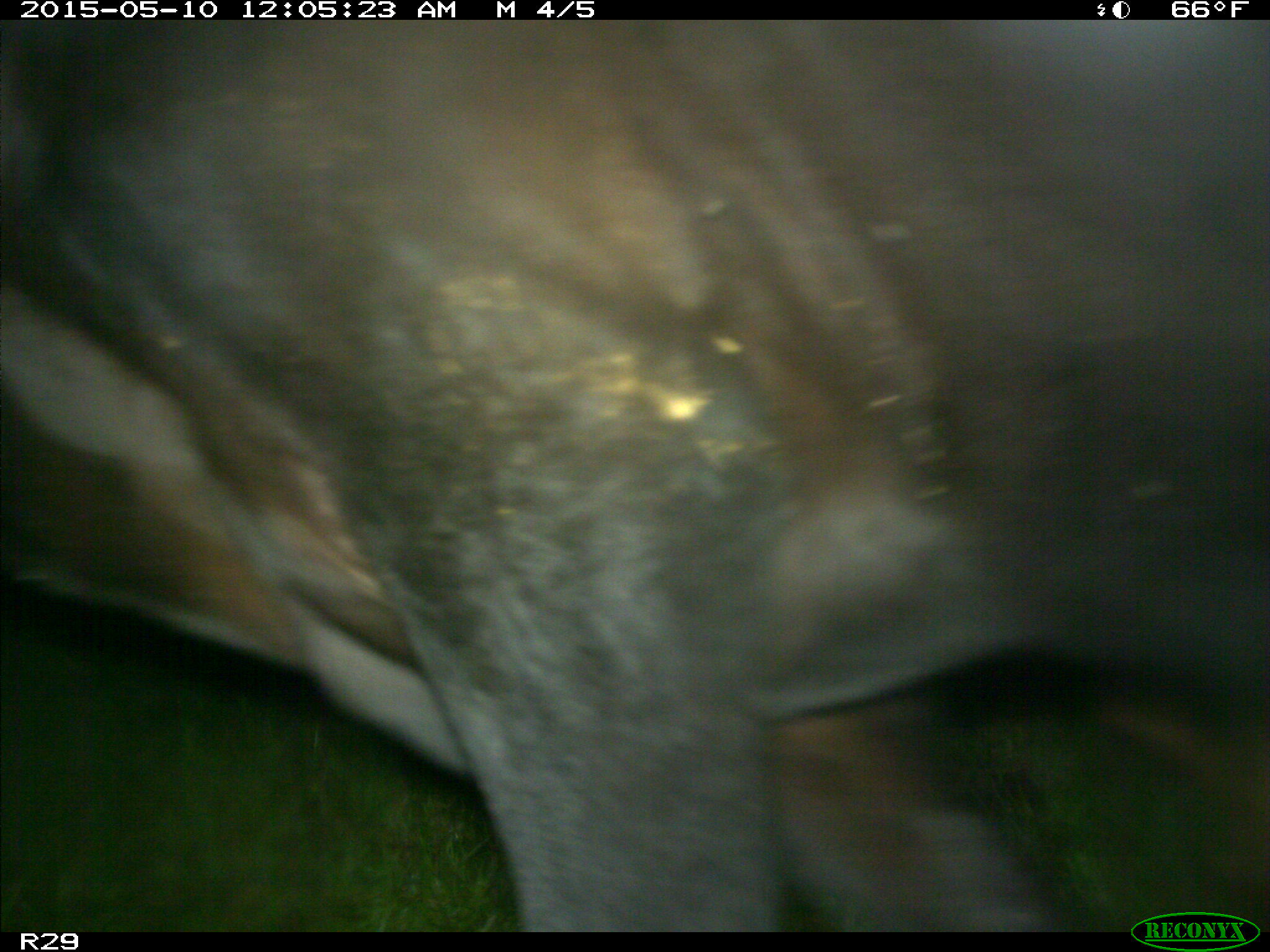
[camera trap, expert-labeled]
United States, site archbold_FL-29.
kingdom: Animalia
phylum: Chordata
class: Mammalia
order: Artiodactyla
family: Bovidae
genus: Bos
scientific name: Bos taurus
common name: domestic cow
Bos taurus (domestic cow).